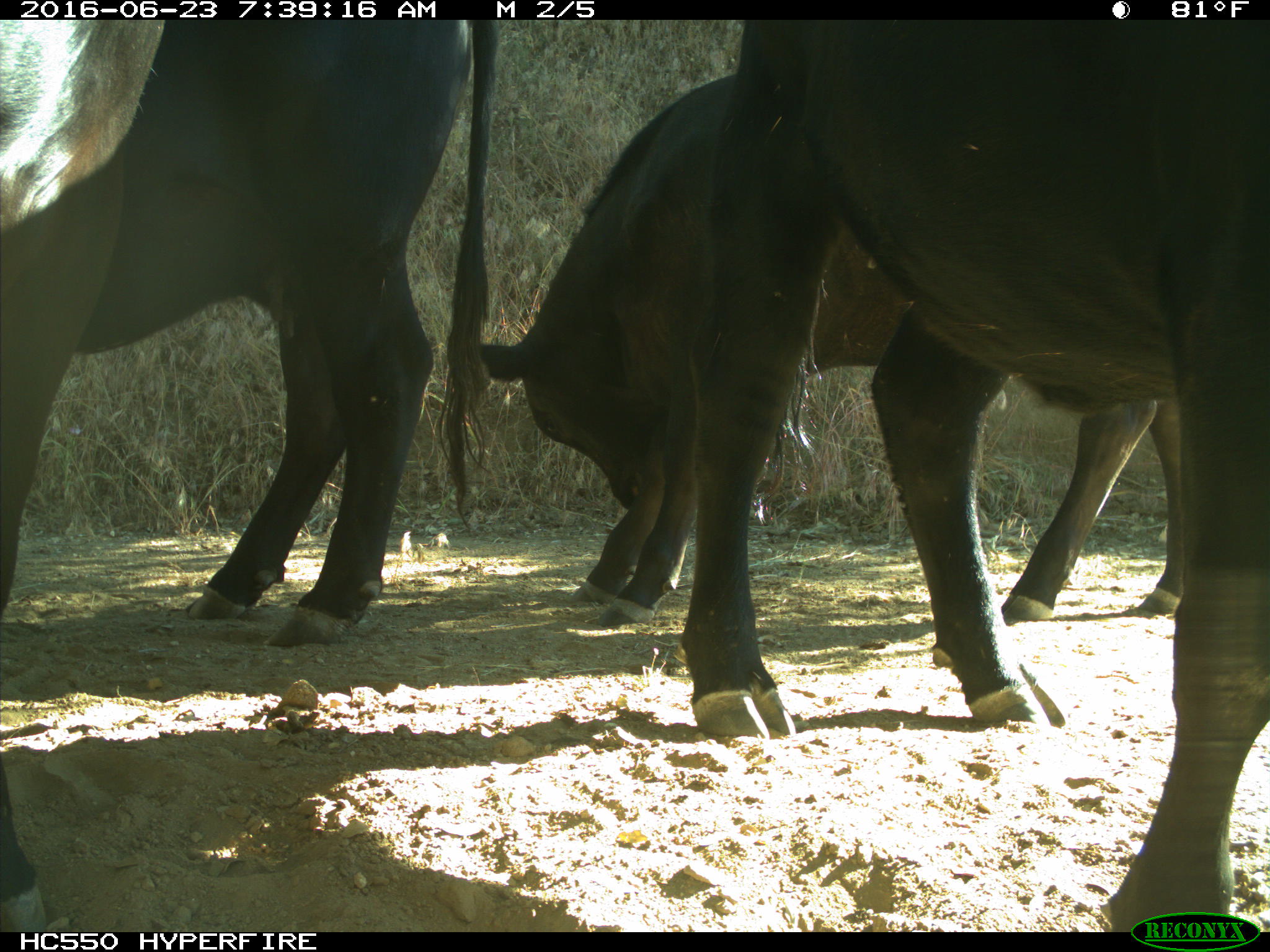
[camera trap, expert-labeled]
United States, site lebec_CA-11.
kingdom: Animalia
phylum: Chordata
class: Mammalia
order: Artiodactyla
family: Bovidae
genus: Bos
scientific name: Bos taurus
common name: domestic cow